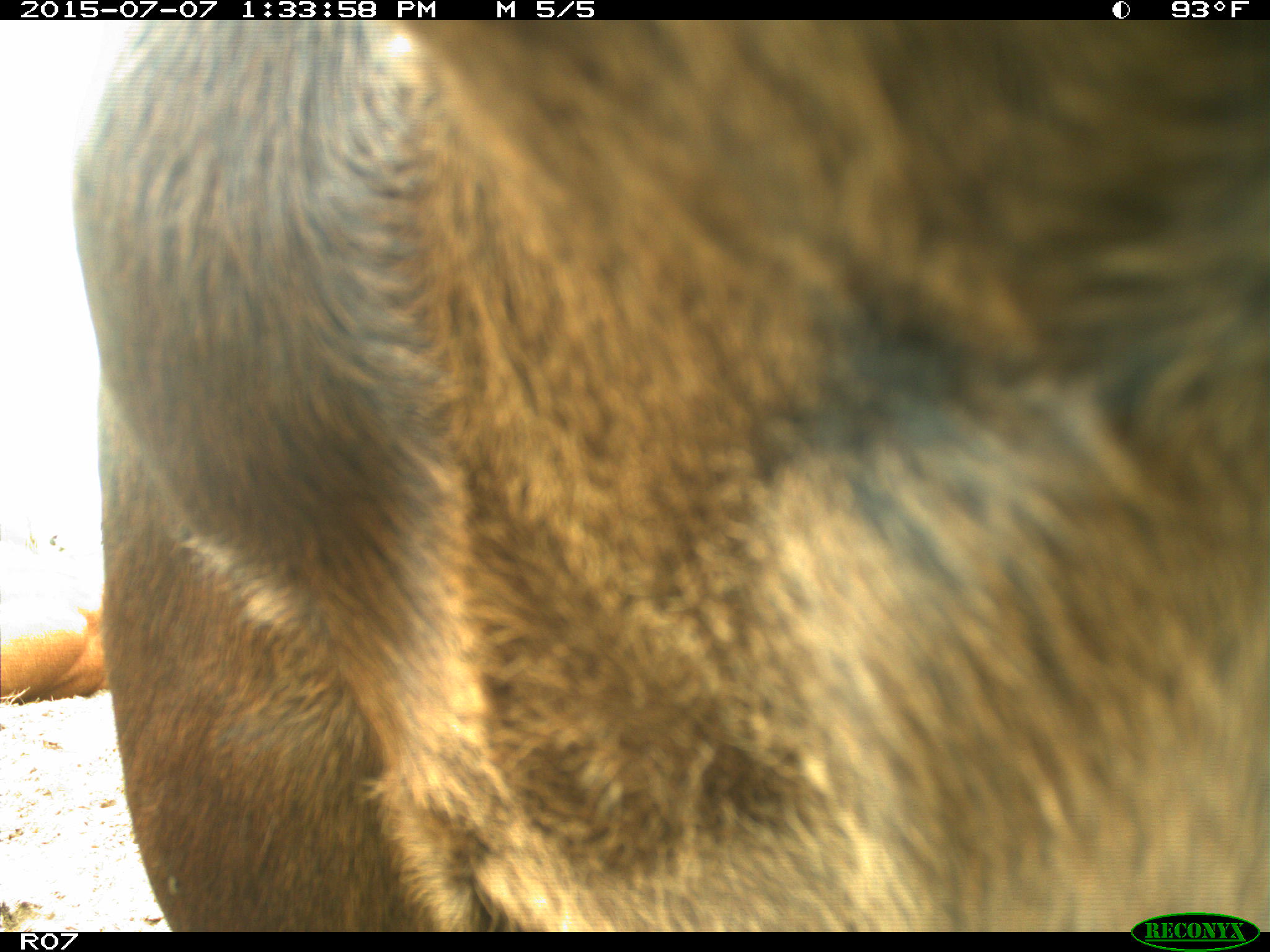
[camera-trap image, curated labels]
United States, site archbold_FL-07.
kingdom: Animalia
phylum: Chordata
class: Mammalia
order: Artiodactyla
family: Bovidae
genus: Bos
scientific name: Bos taurus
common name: domestic cow